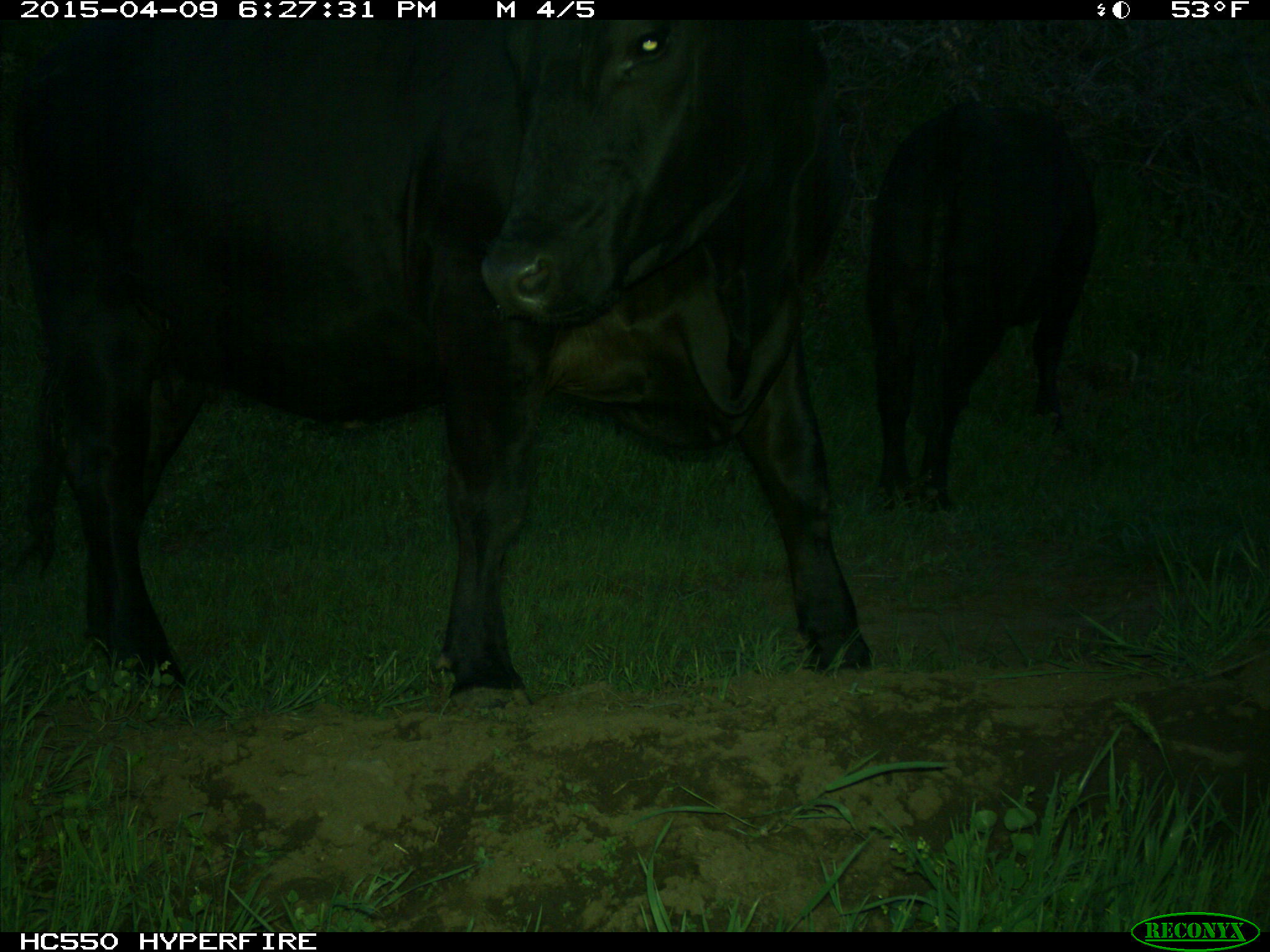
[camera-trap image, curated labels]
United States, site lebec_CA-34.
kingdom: Animalia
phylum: Chordata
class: Mammalia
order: Artiodactyla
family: Bovidae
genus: Bos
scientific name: Bos taurus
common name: domestic cow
Bos taurus (domestic cow).